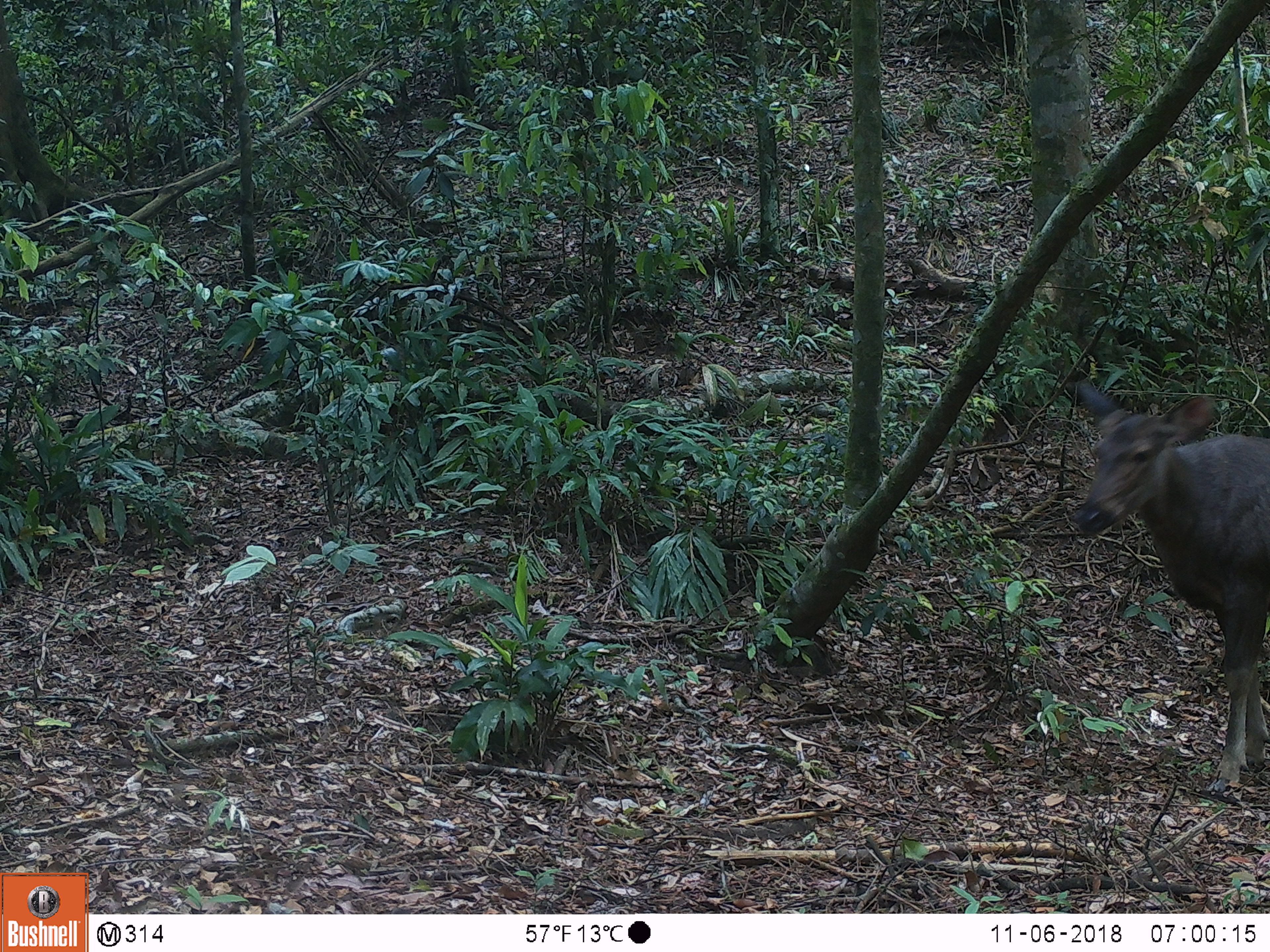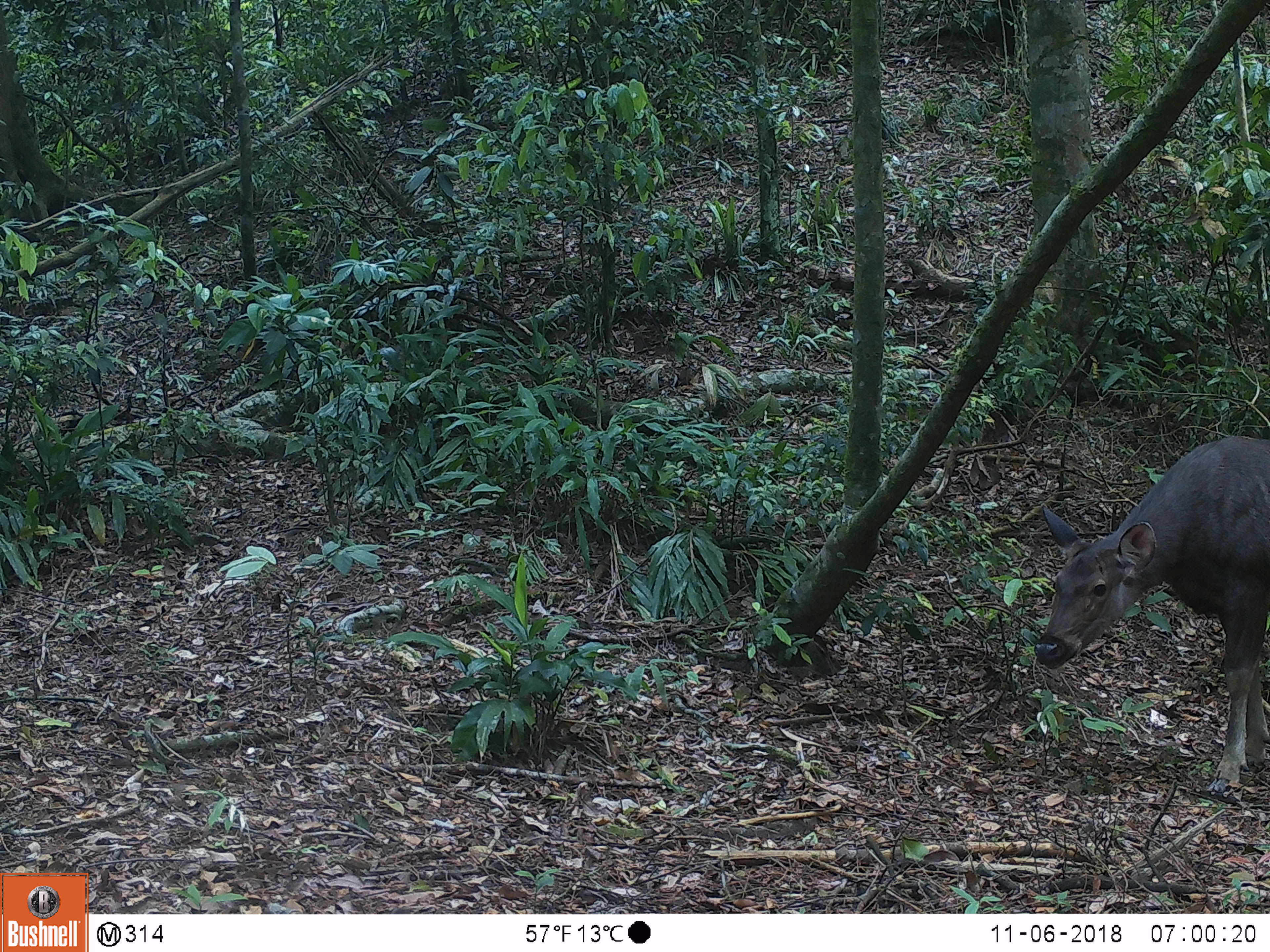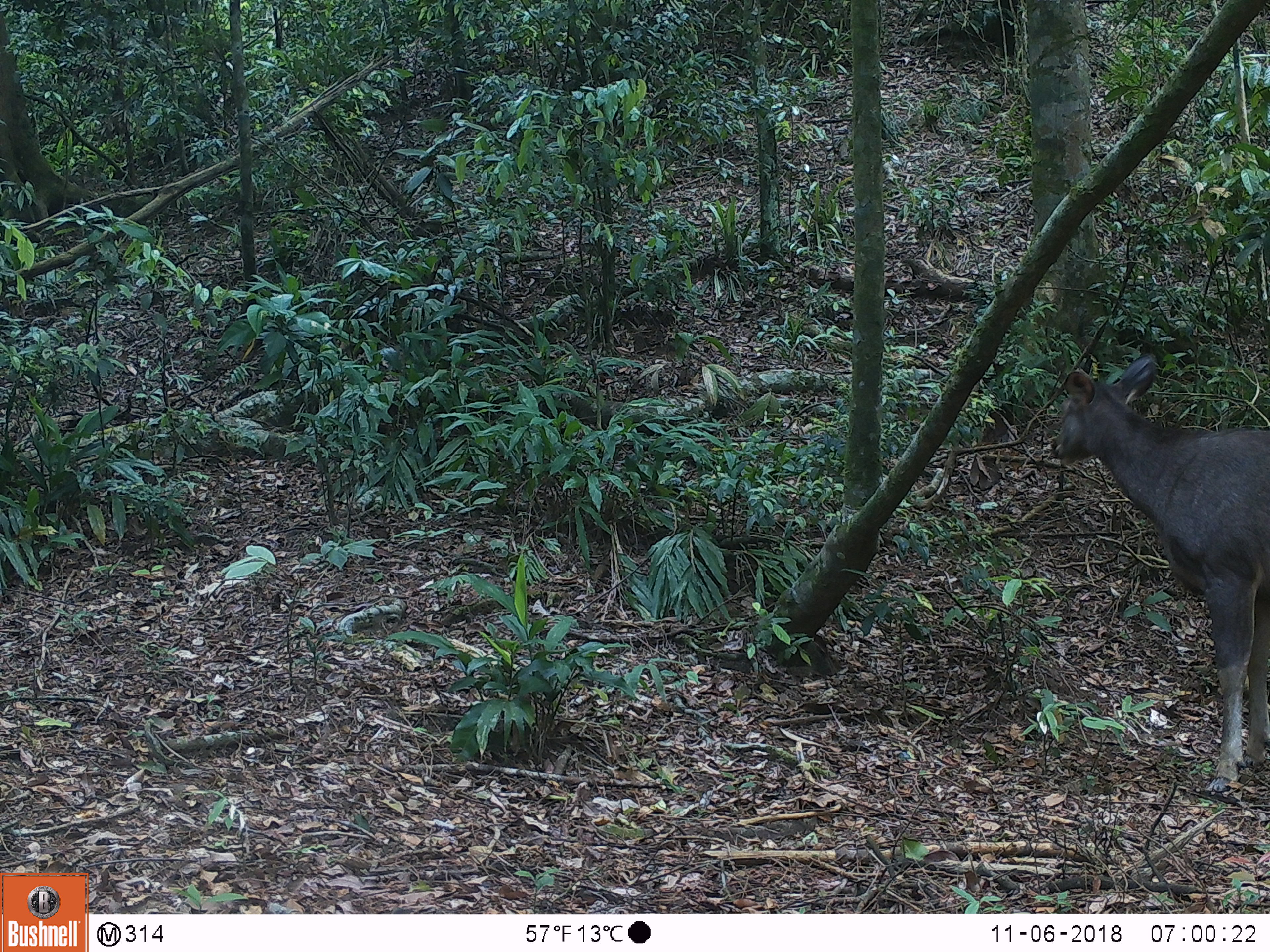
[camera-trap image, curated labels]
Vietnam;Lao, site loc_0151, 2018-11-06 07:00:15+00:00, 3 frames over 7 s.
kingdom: Animalia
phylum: Chordata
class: Mammalia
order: Artiodactyla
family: Cervidae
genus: Rusa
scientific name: Rusa unicolor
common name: sambar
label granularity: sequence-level